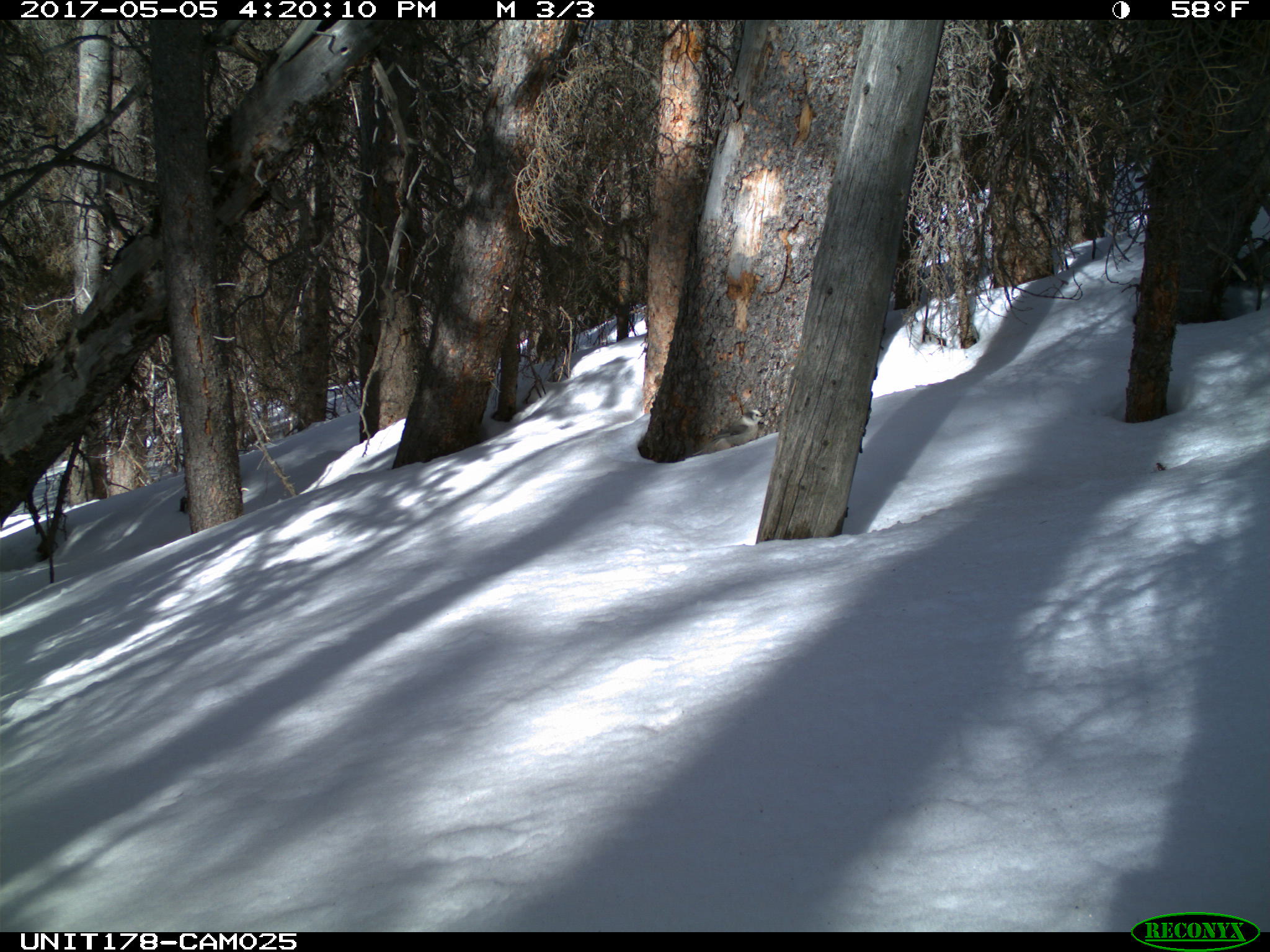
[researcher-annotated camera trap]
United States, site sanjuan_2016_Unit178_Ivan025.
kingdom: Animalia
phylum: Chordata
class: Aves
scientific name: Aves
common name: birds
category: unidentified bird